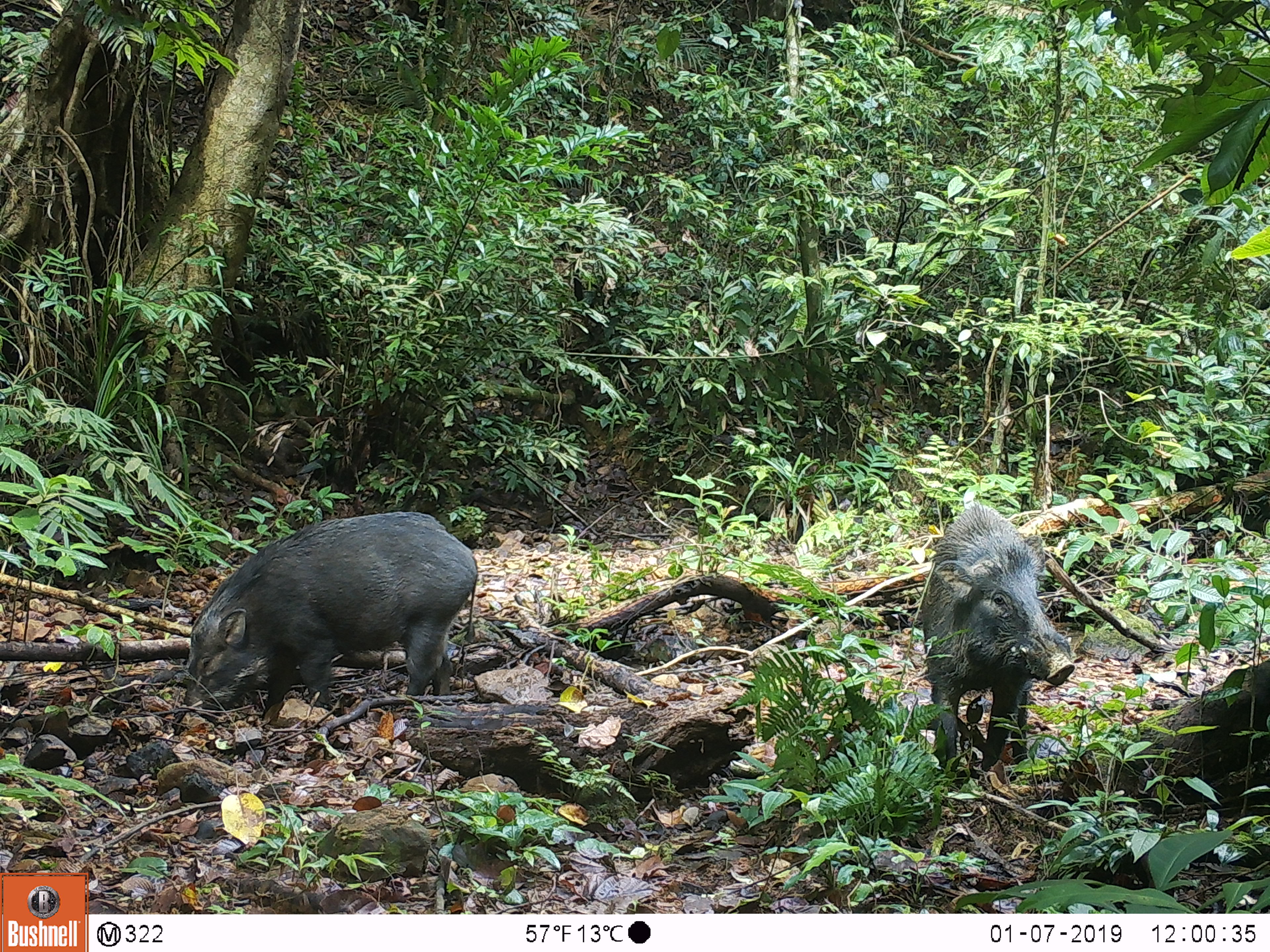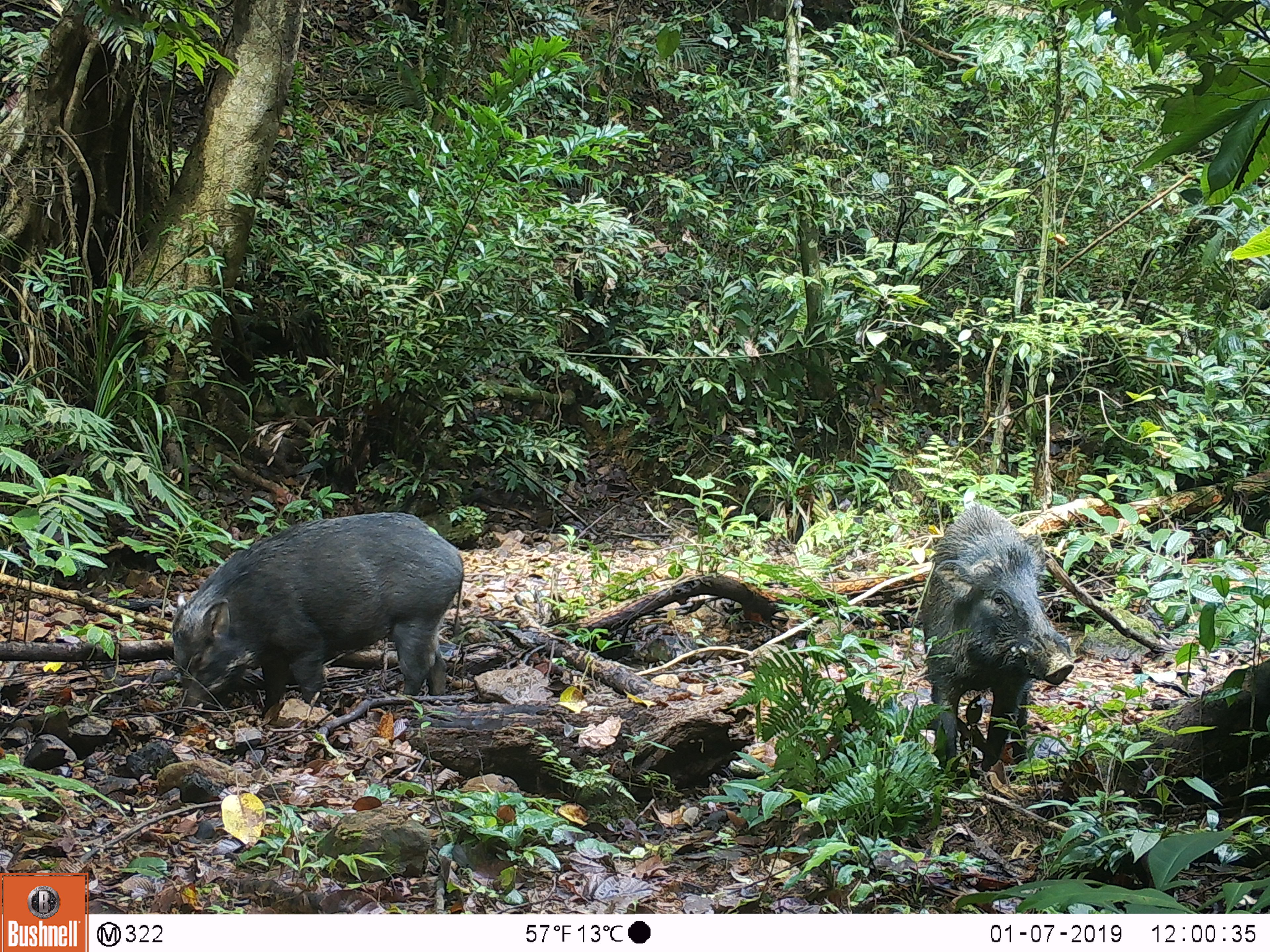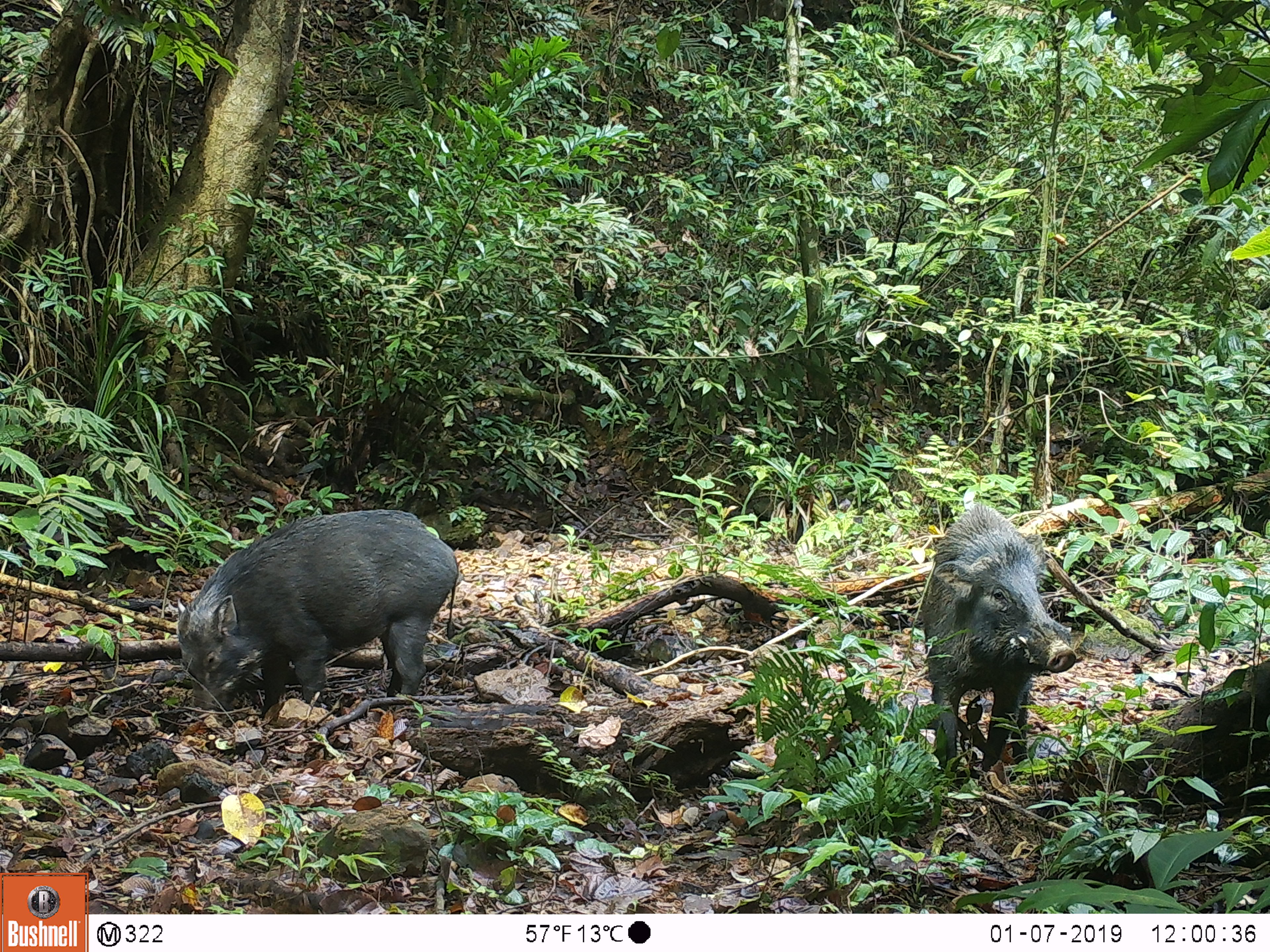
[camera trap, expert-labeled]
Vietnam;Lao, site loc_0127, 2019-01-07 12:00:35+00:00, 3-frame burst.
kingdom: Animalia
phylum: Chordata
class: Mammalia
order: Artiodactyla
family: Suidae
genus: Sus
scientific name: Sus scrofa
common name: eurasian wild pig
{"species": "eurasian wild pig (Sus scrofa)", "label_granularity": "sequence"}